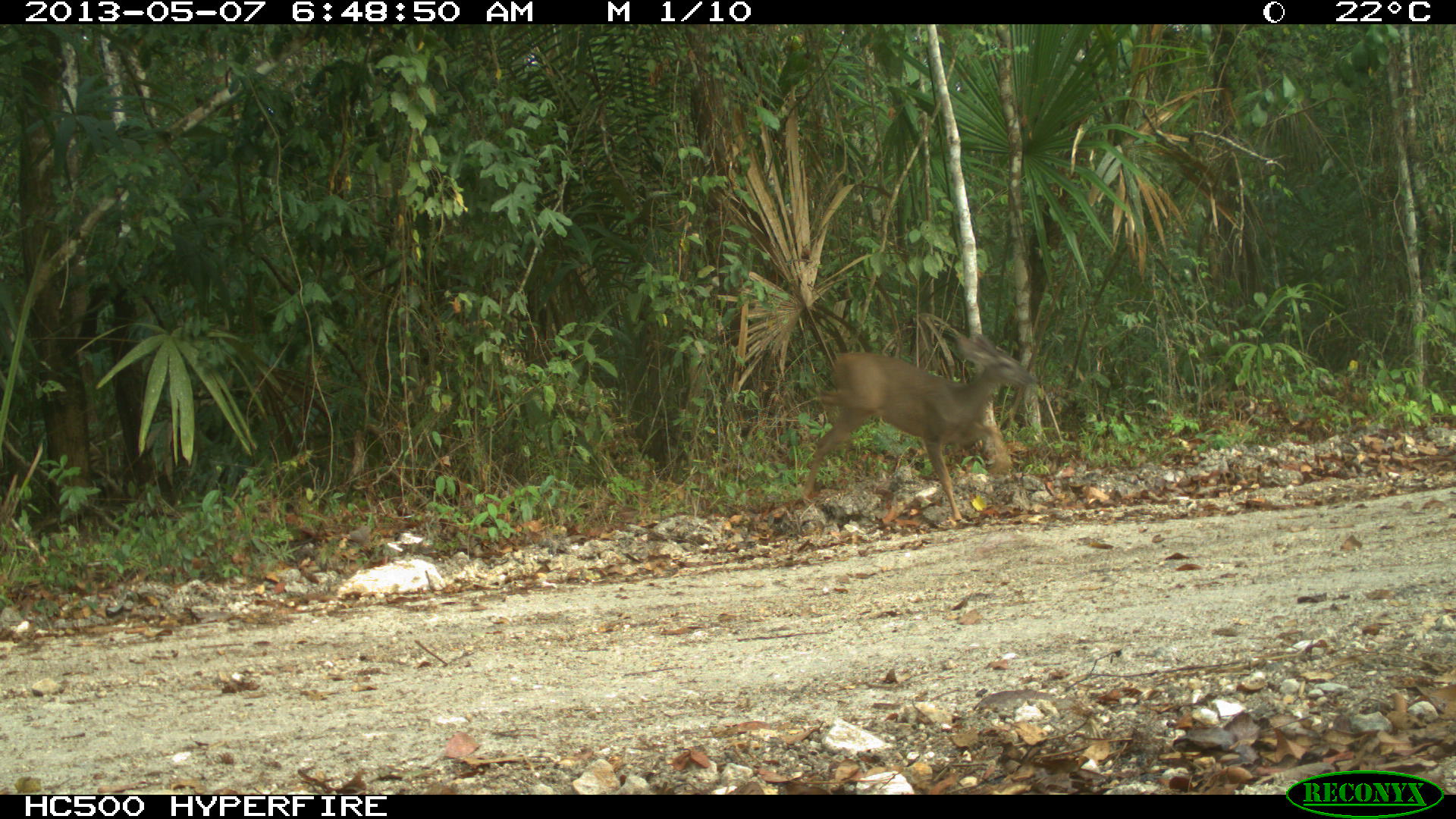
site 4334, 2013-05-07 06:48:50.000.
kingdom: Animalia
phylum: Chordata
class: Mammalia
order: Artiodactyla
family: Cervidae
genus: Odocoileus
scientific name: Odocoileus virginianus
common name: white-tailed deer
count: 1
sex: female